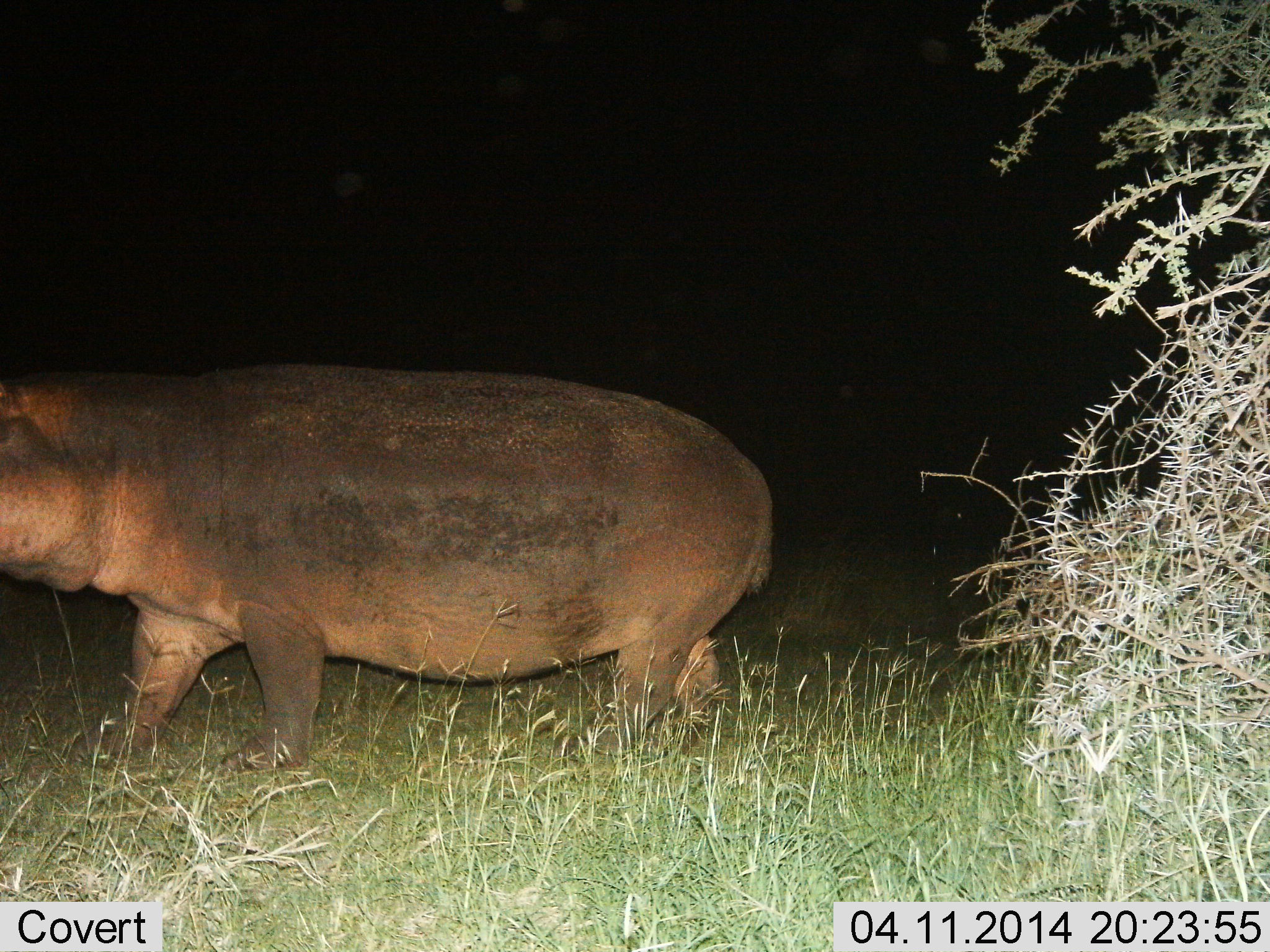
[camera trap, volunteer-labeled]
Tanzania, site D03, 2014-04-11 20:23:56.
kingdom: Animalia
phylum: Chordata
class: Mammalia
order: Artiodactyla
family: Hippopotamidae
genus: Hippopotamus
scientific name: Hippopotamus amphibius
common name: hippopotamus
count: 1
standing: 10%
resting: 0%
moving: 90%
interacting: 0%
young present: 0%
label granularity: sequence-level